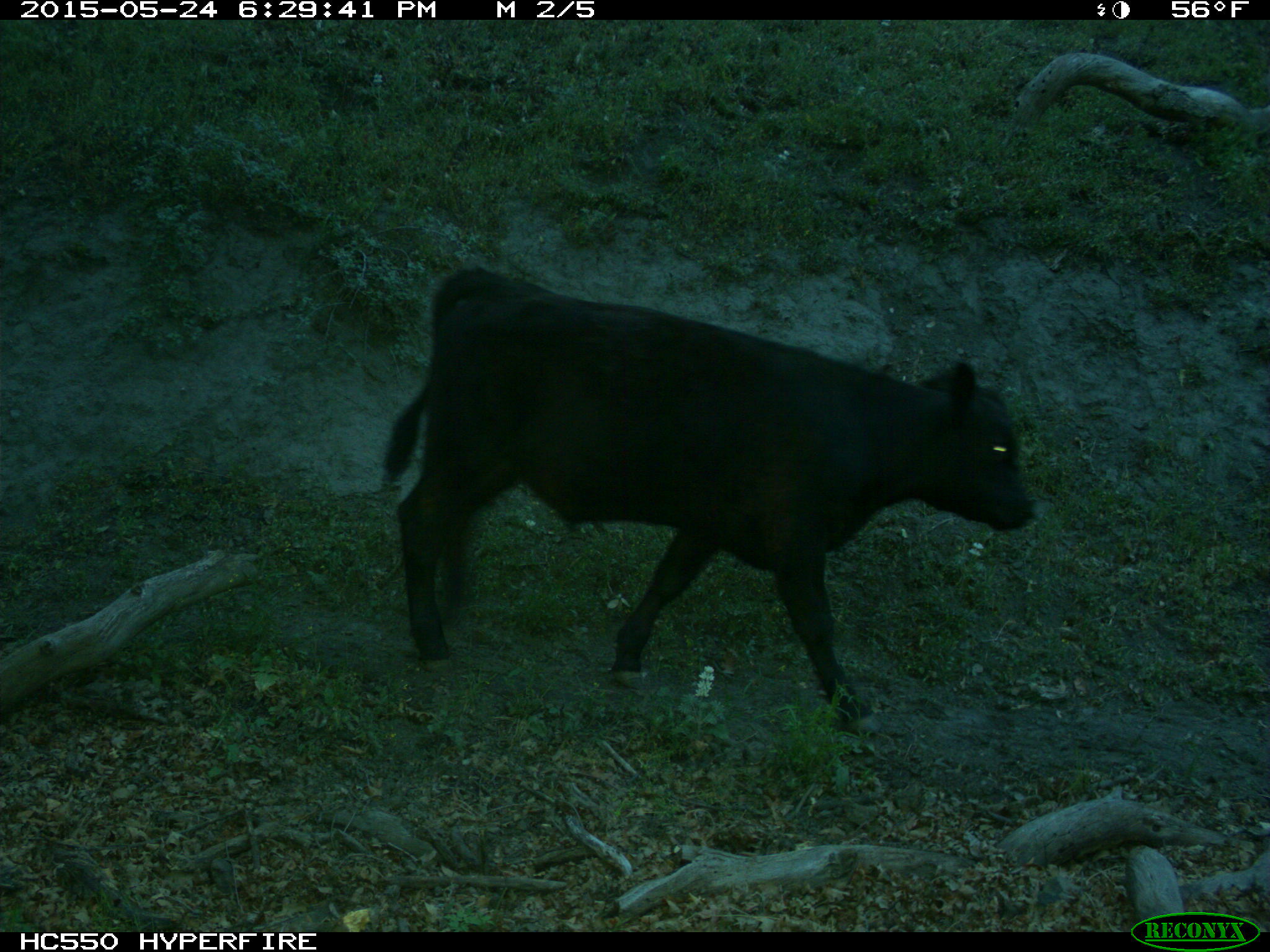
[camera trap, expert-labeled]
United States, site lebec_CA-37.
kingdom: Animalia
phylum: Chordata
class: Mammalia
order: Artiodactyla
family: Bovidae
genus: Bos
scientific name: Bos taurus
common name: domestic cow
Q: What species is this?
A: Bos taurus (domestic cow).